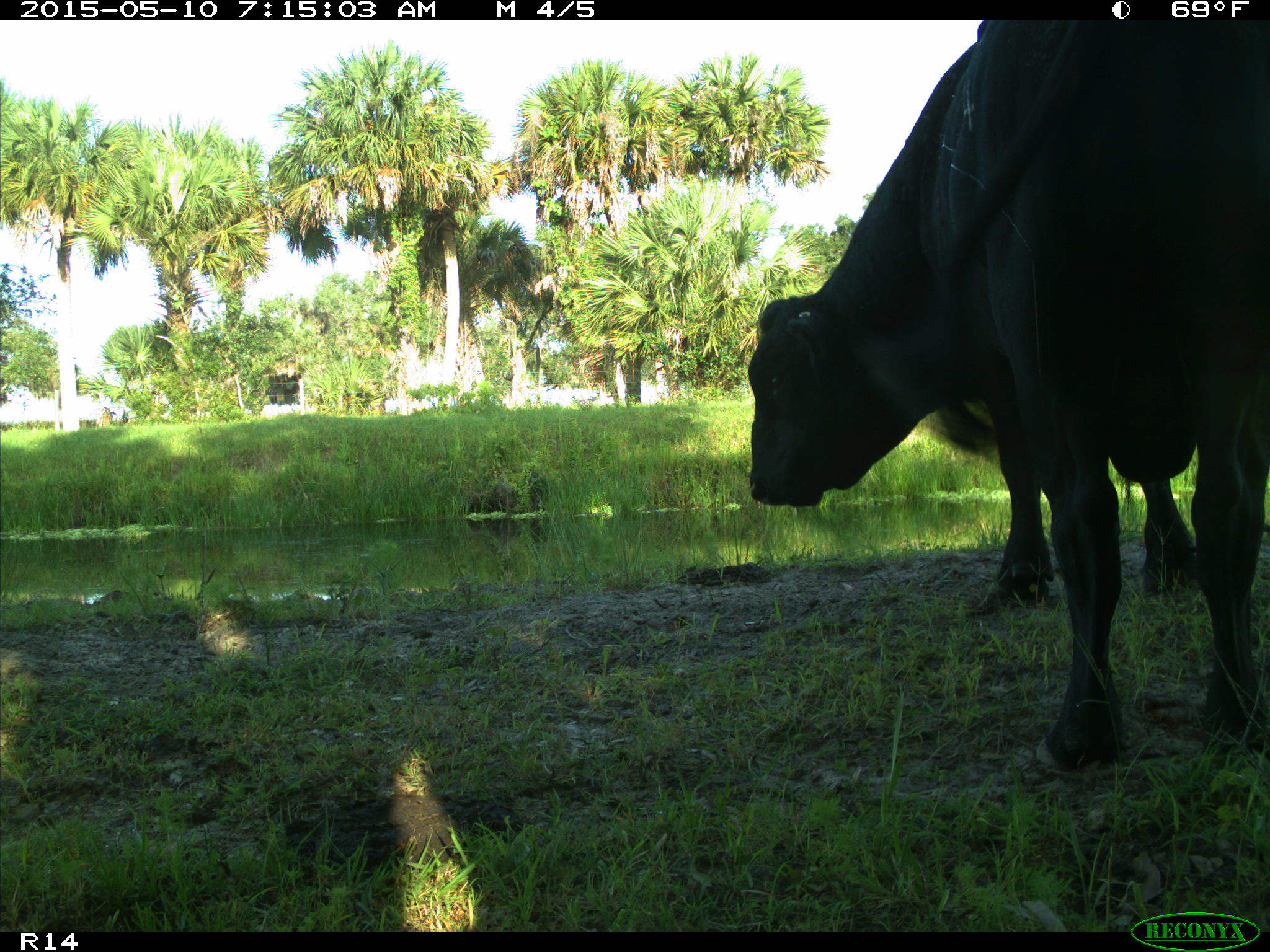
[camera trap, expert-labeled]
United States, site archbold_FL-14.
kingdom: Animalia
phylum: Chordata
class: Mammalia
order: Artiodactyla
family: Bovidae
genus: Bos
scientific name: Bos taurus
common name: domestic cow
Bos taurus (domestic cow).